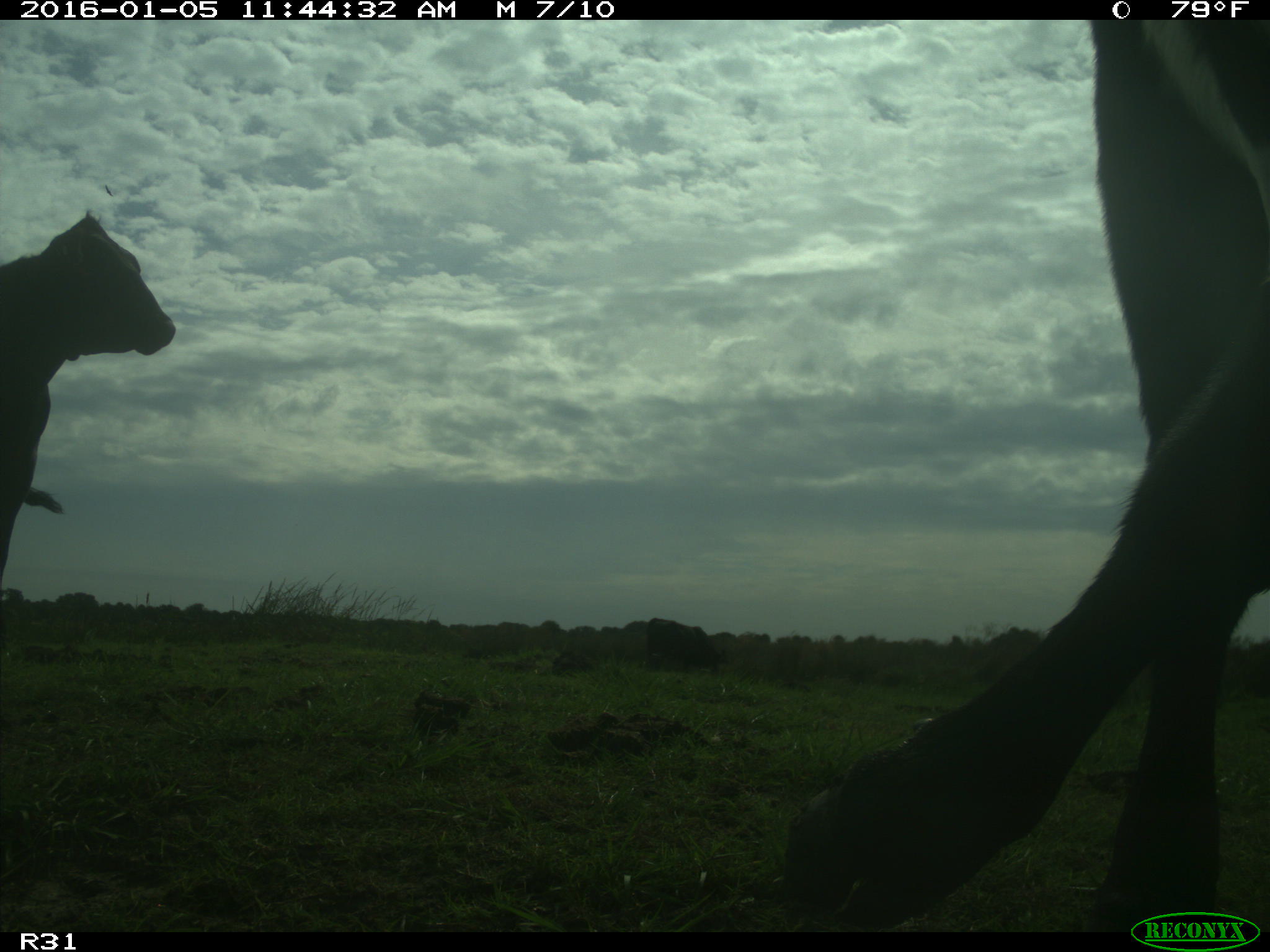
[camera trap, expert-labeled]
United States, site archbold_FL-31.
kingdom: Animalia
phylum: Chordata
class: Mammalia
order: Artiodactyla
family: Bovidae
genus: Bos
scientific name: Bos taurus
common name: domestic cow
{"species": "Bos taurus (domestic cow)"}